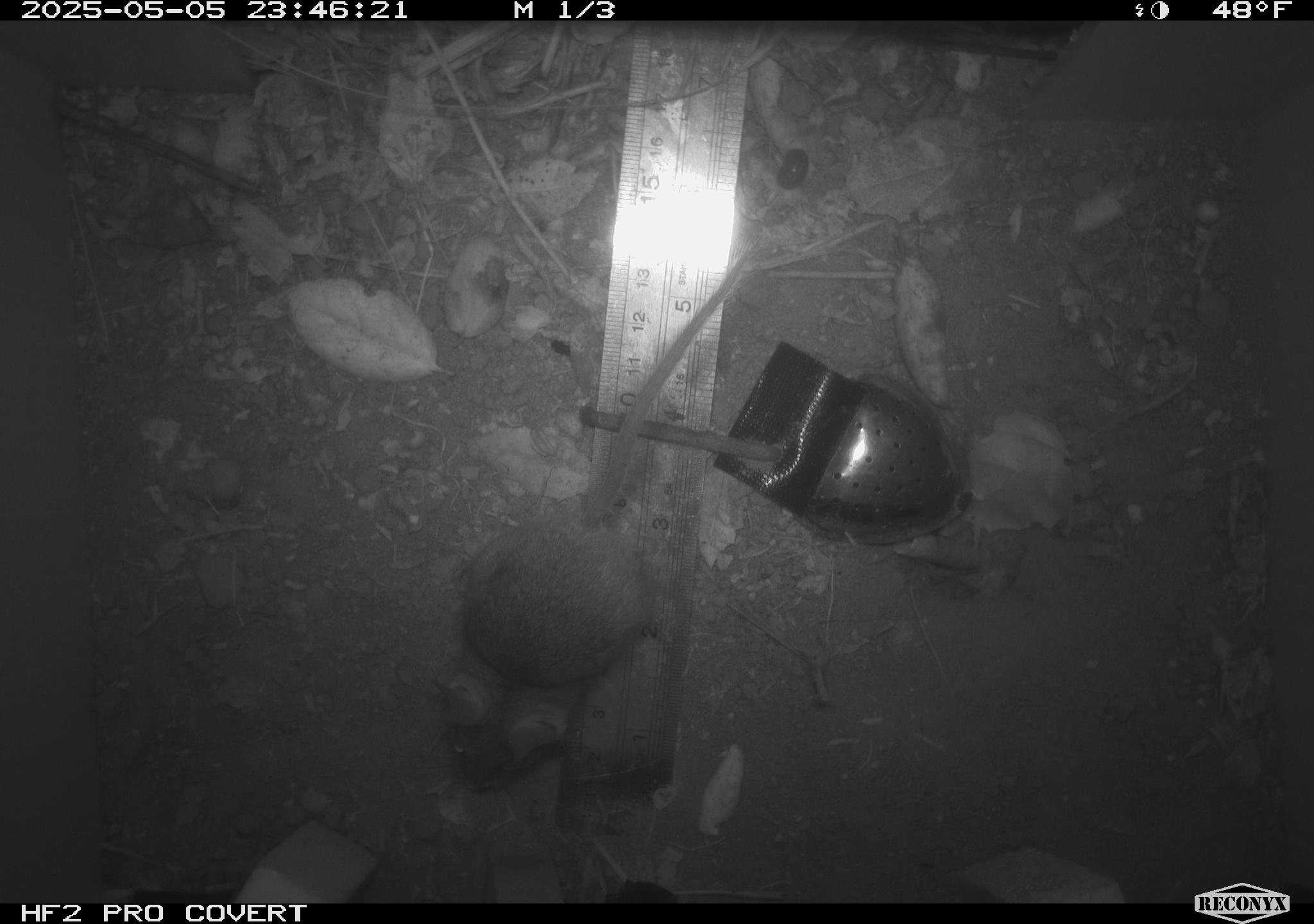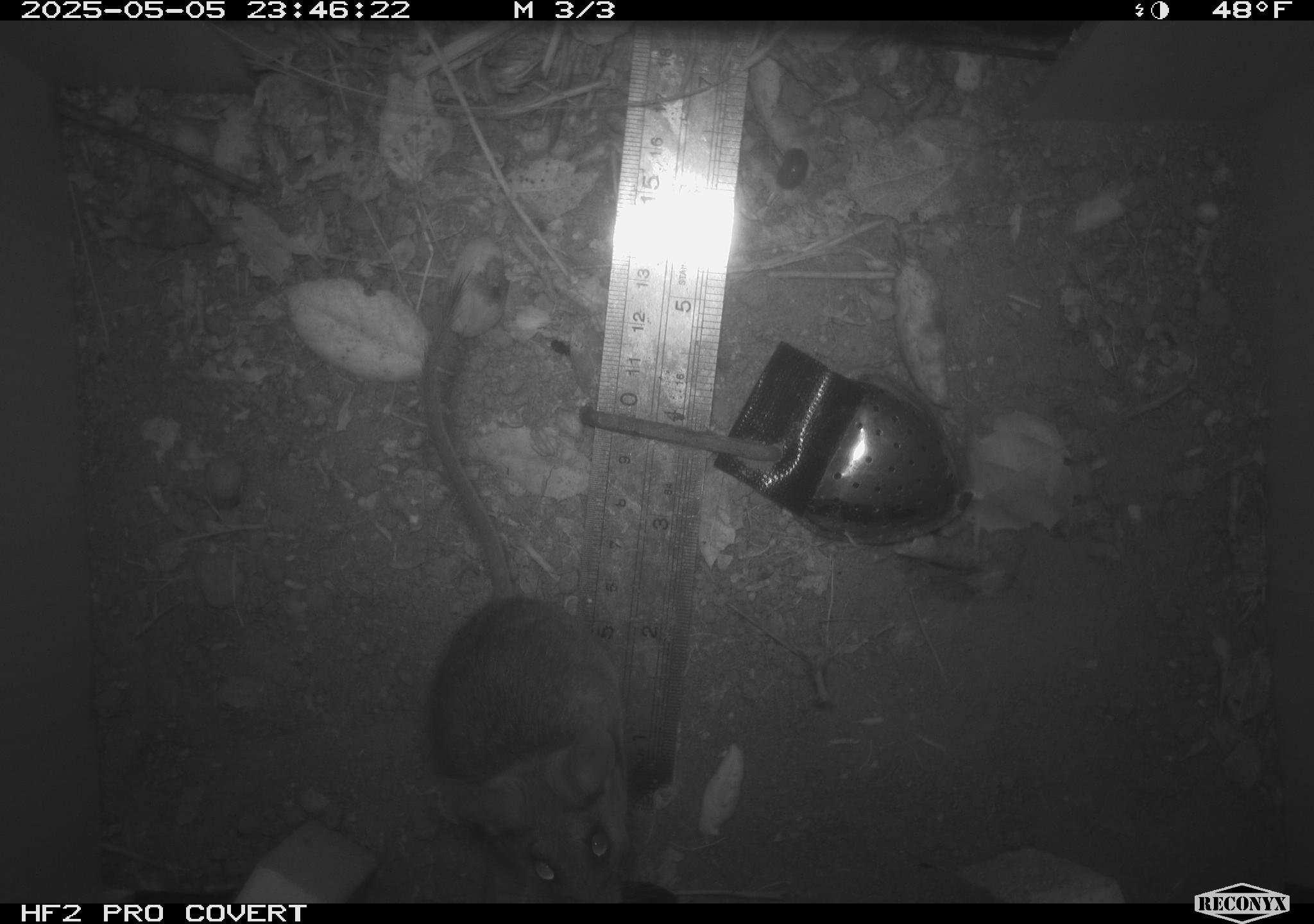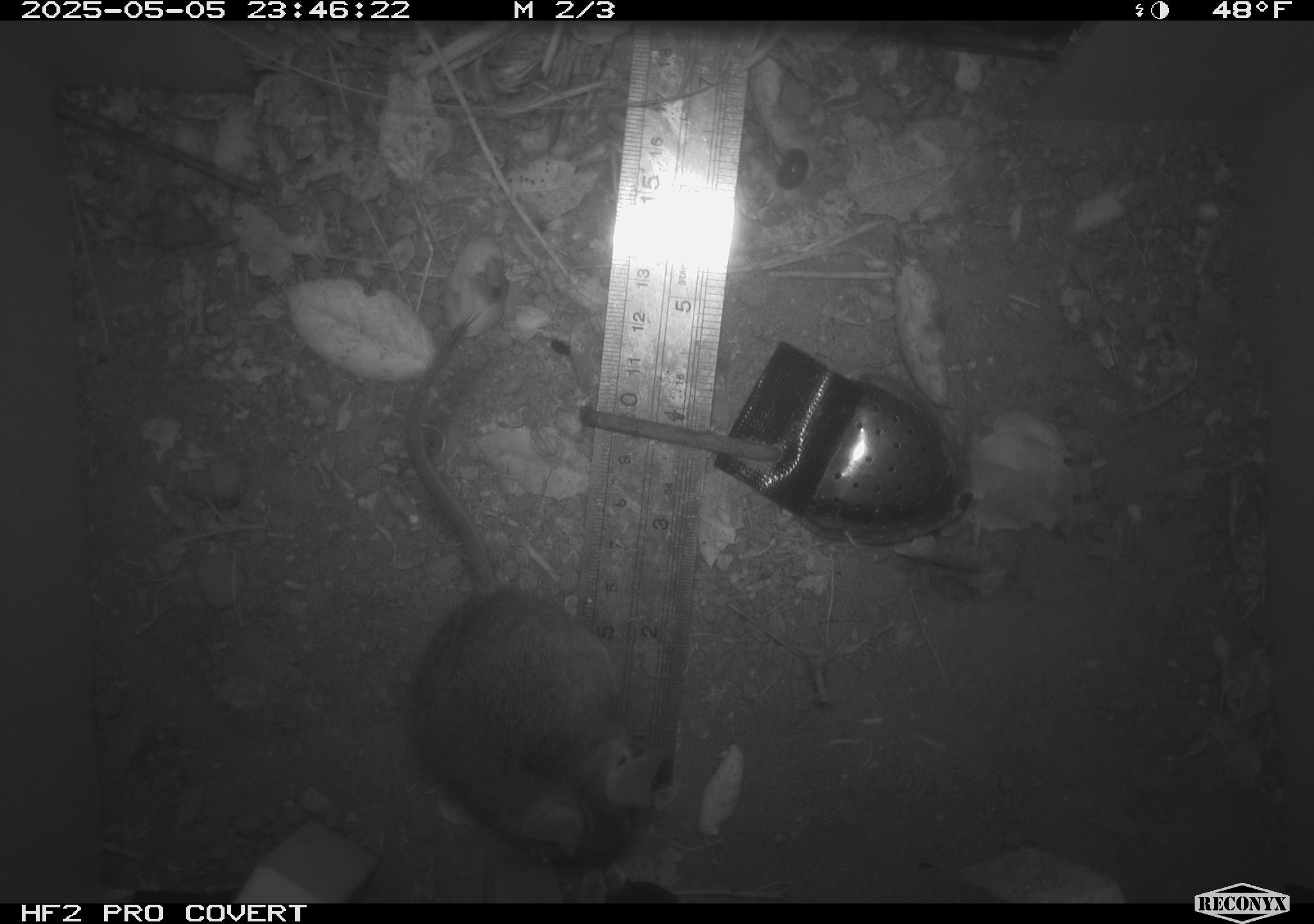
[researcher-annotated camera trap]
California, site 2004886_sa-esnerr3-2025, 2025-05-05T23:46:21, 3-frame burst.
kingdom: Animalia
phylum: Chordata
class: Mammalia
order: Rodentia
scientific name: Rodentia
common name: rodent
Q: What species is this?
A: Rodent (Rodentia).